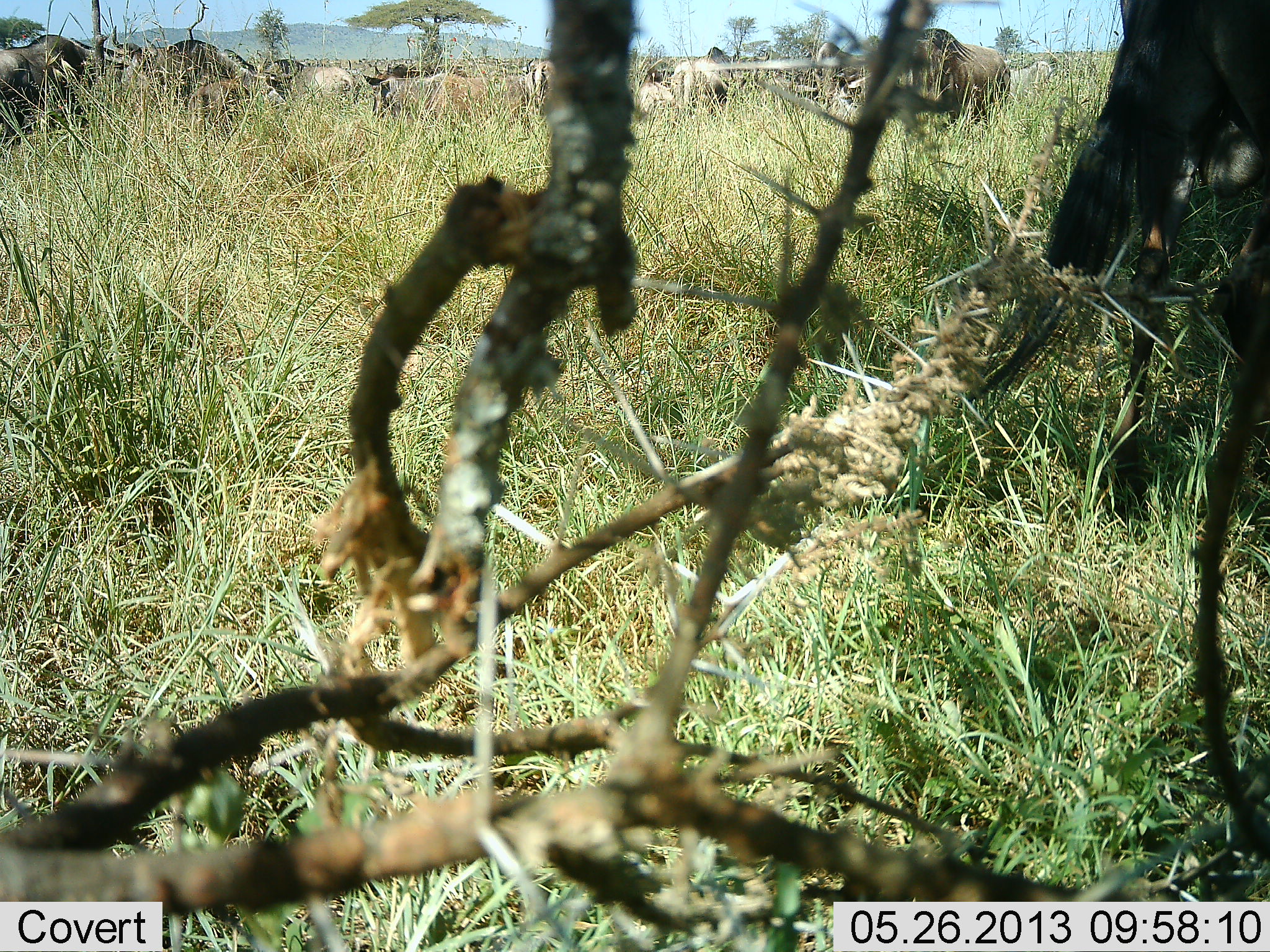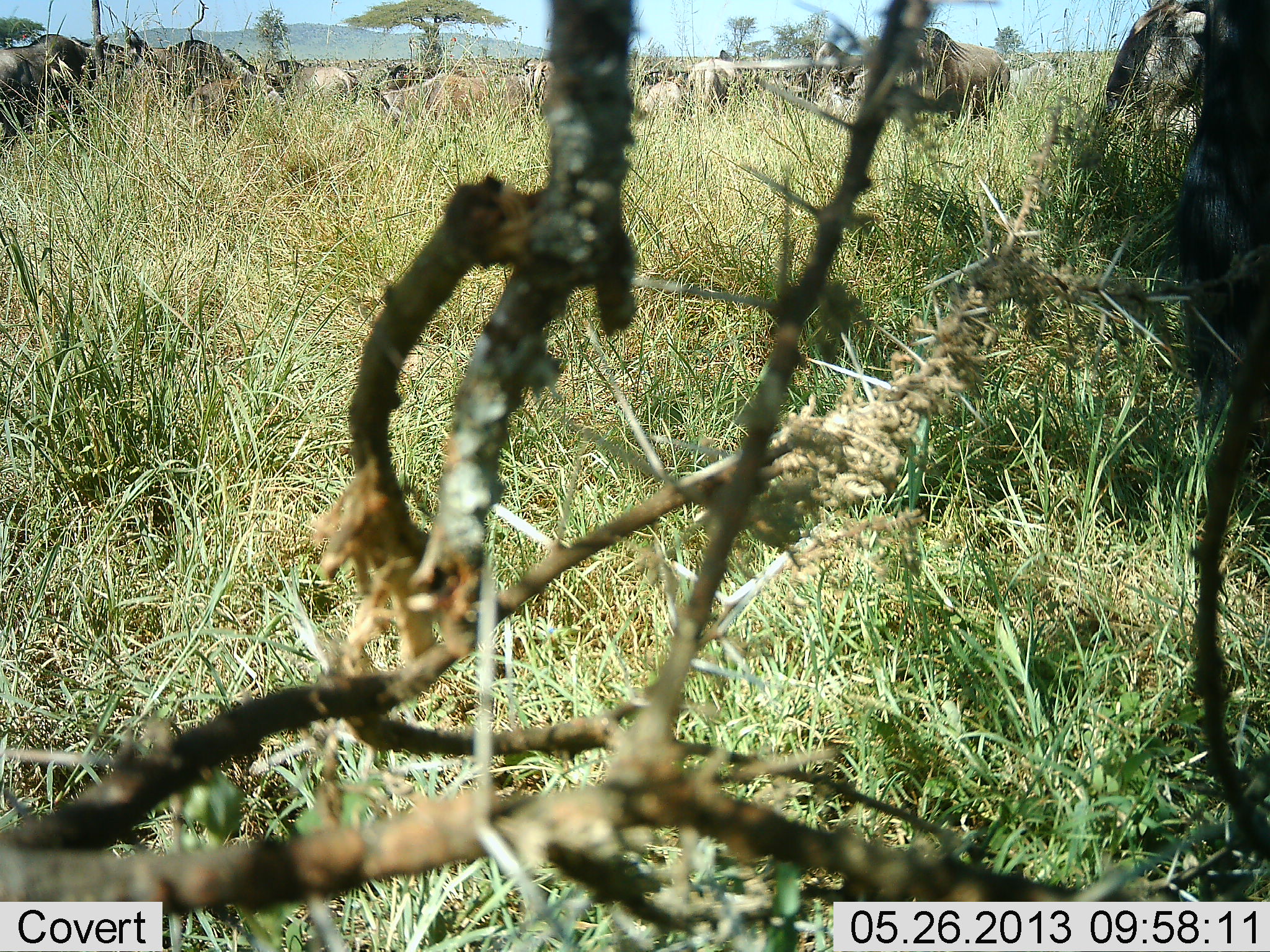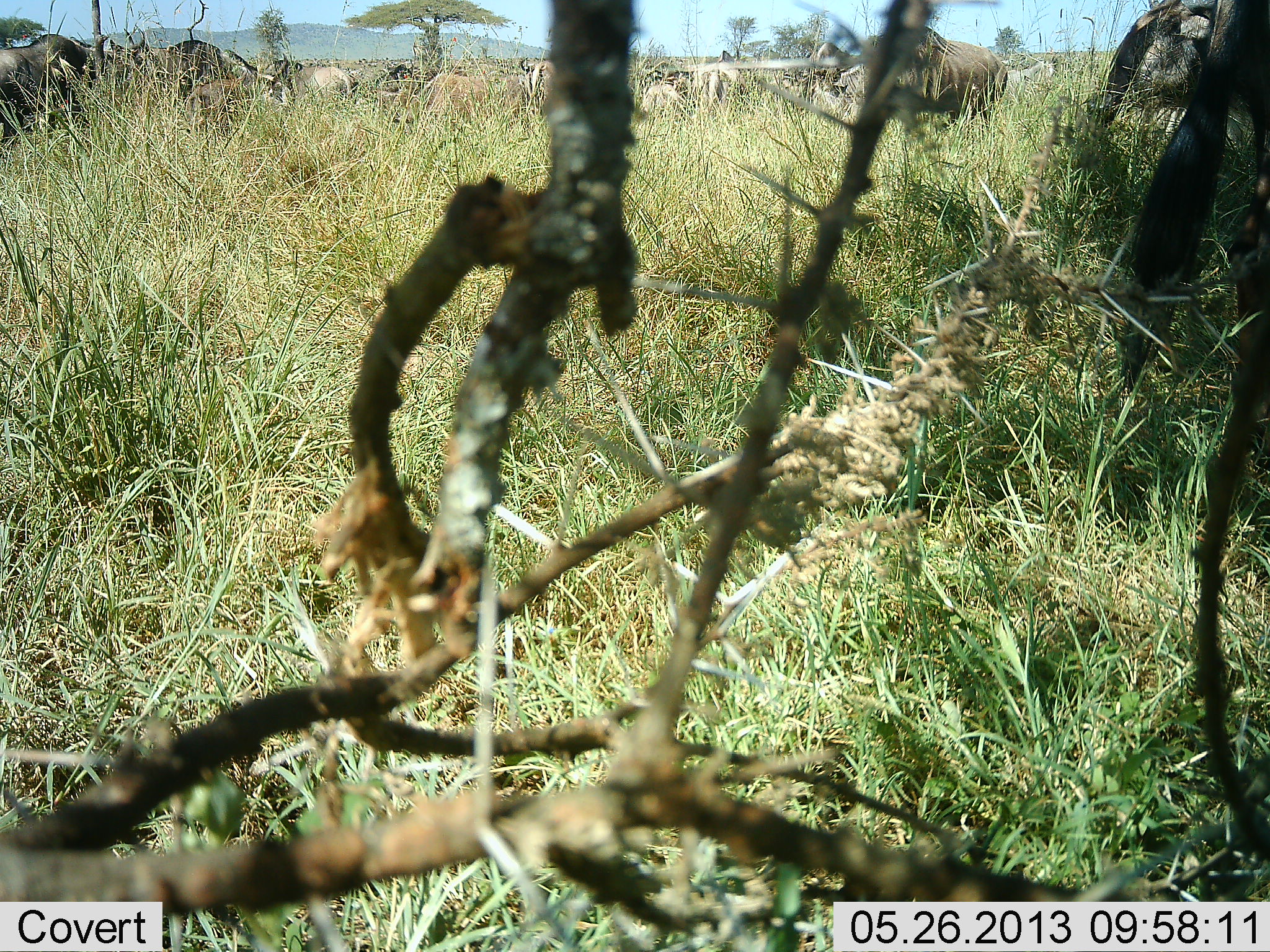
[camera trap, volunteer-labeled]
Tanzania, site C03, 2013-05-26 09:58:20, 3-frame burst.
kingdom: Animalia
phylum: Chordata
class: Mammalia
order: Artiodactyla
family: Bovidae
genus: Connochaetes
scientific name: Connochaetes taurinus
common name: blue wildebeest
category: wildebeest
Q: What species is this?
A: Wildebeest (blue wildebeest) (Connochaetes taurinus).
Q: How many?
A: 11-50.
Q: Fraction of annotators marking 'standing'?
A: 70%.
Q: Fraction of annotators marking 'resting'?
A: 0%.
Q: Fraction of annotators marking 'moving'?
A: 22%.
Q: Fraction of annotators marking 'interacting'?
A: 4%.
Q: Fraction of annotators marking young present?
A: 0%.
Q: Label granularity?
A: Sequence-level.